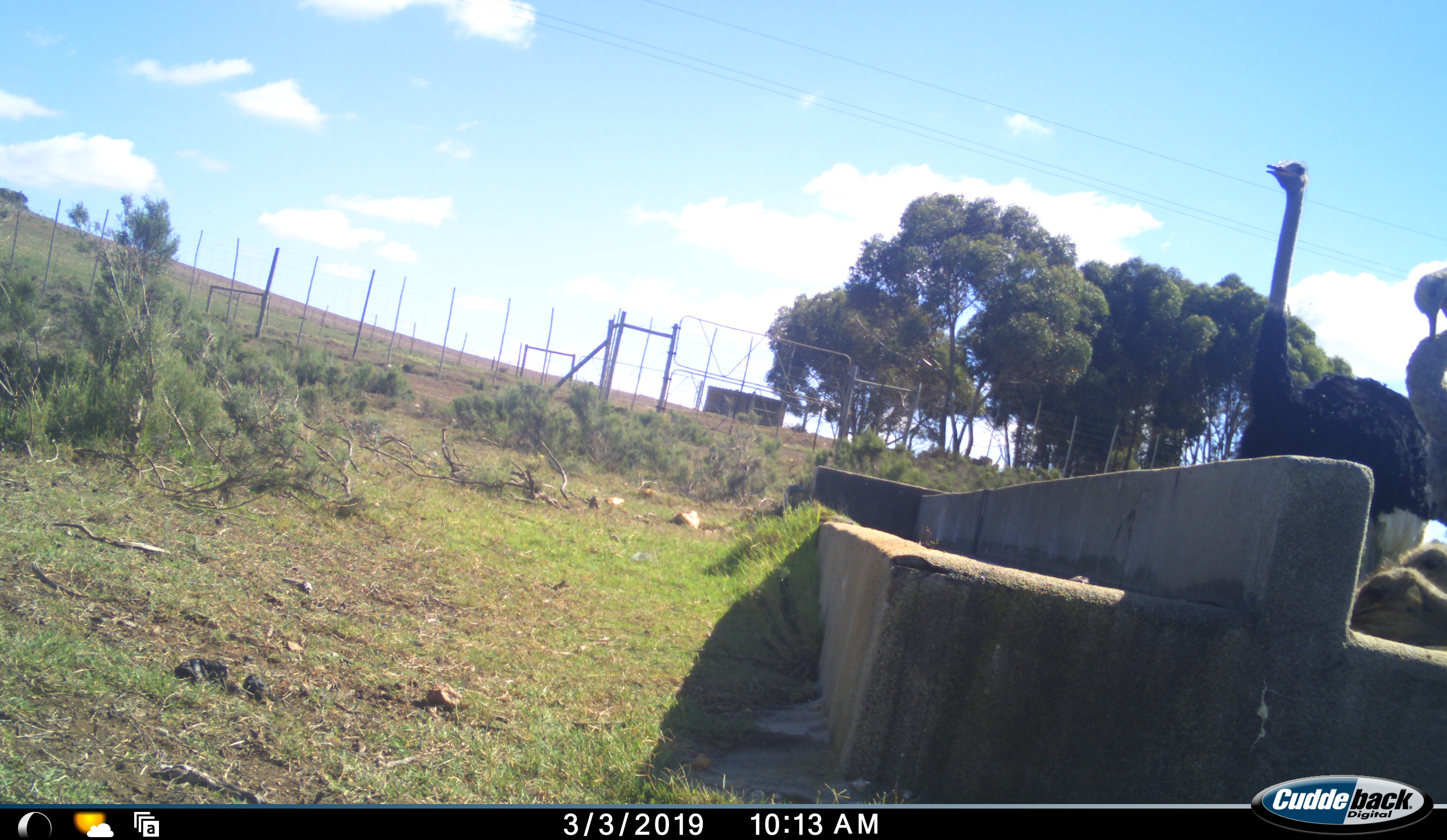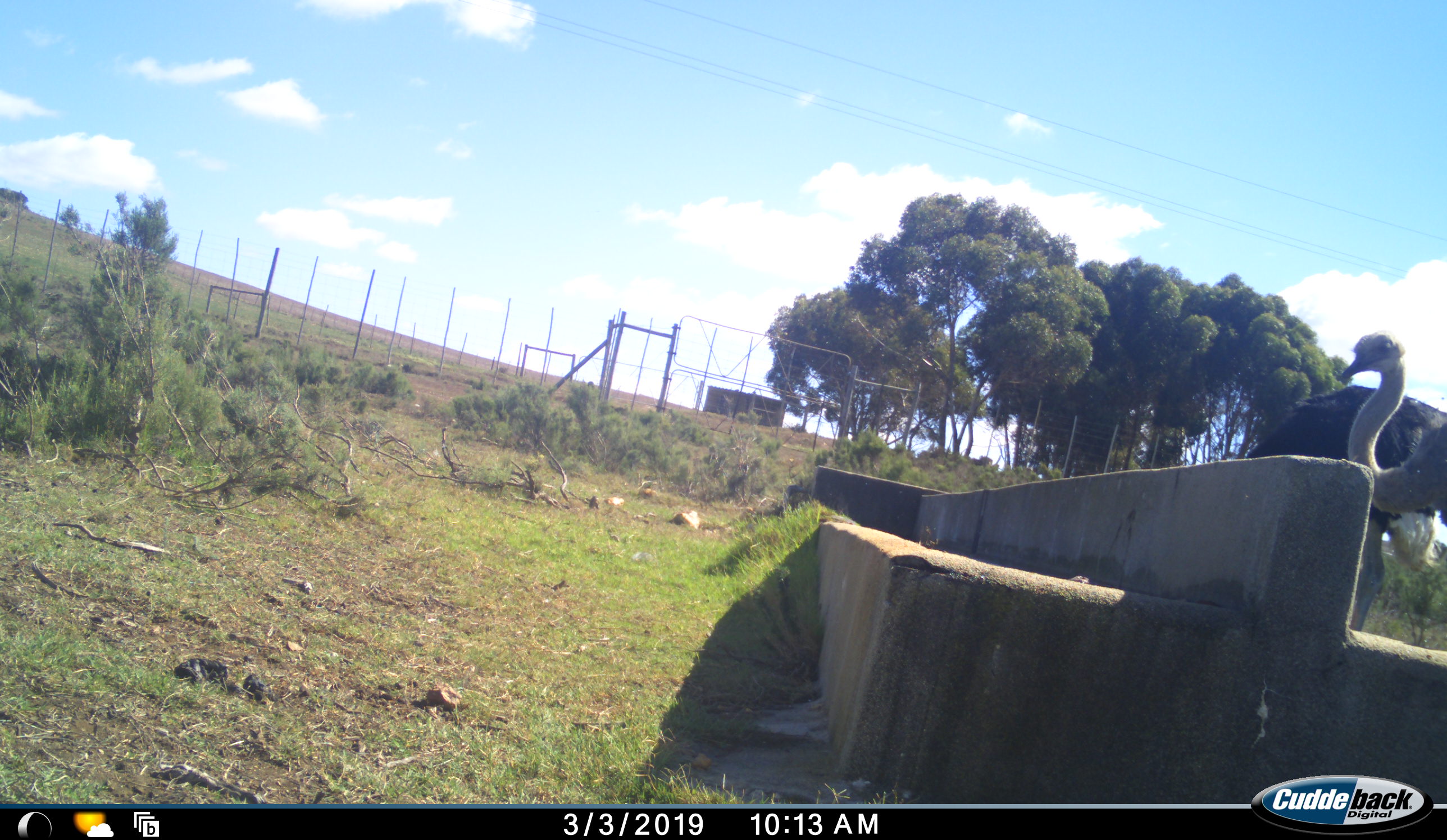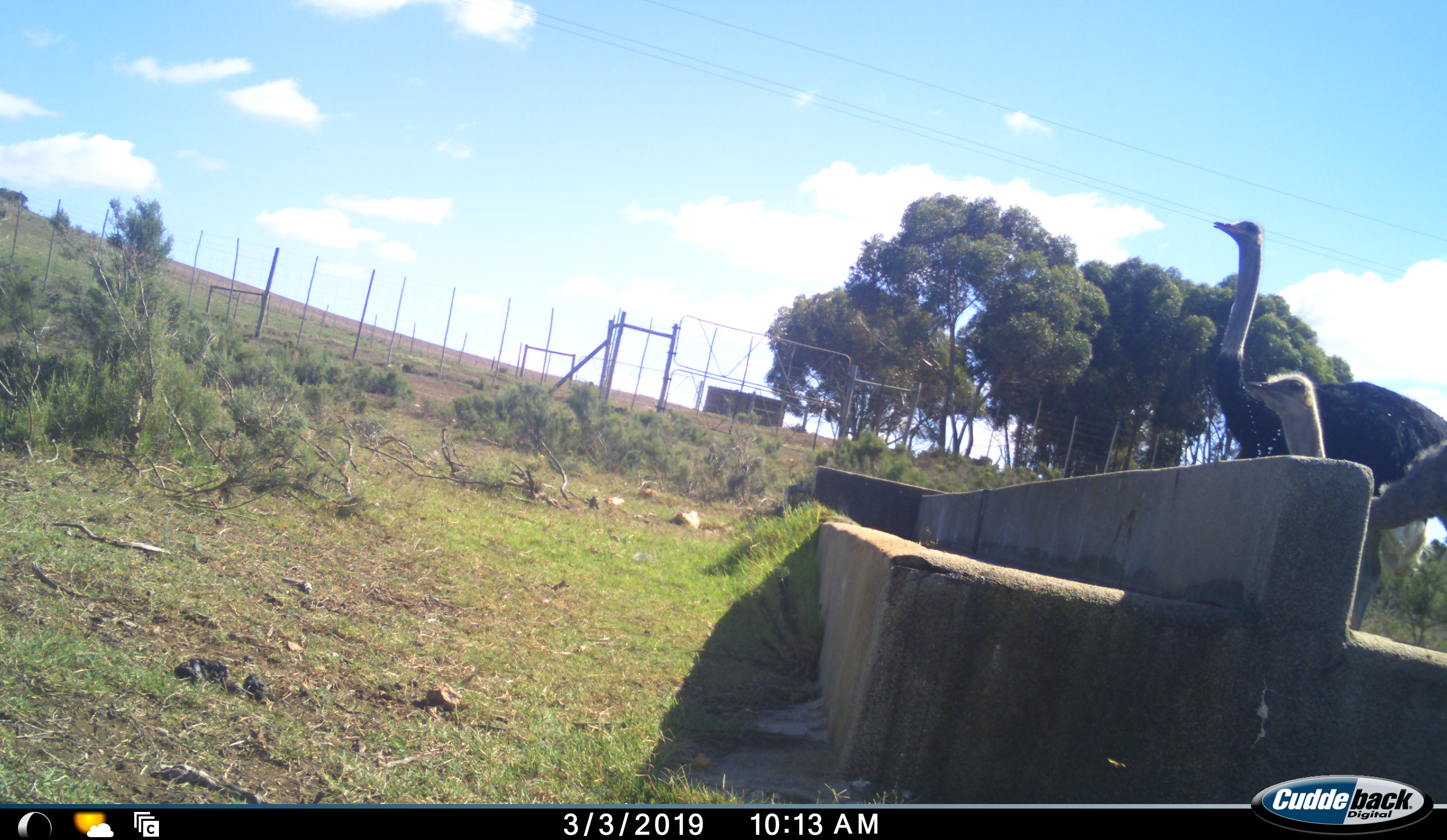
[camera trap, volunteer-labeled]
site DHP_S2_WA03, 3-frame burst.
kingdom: Animalia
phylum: Chordata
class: Aves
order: Struthioniformes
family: Struthionidae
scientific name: Struthionidae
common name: ostrich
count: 2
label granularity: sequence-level